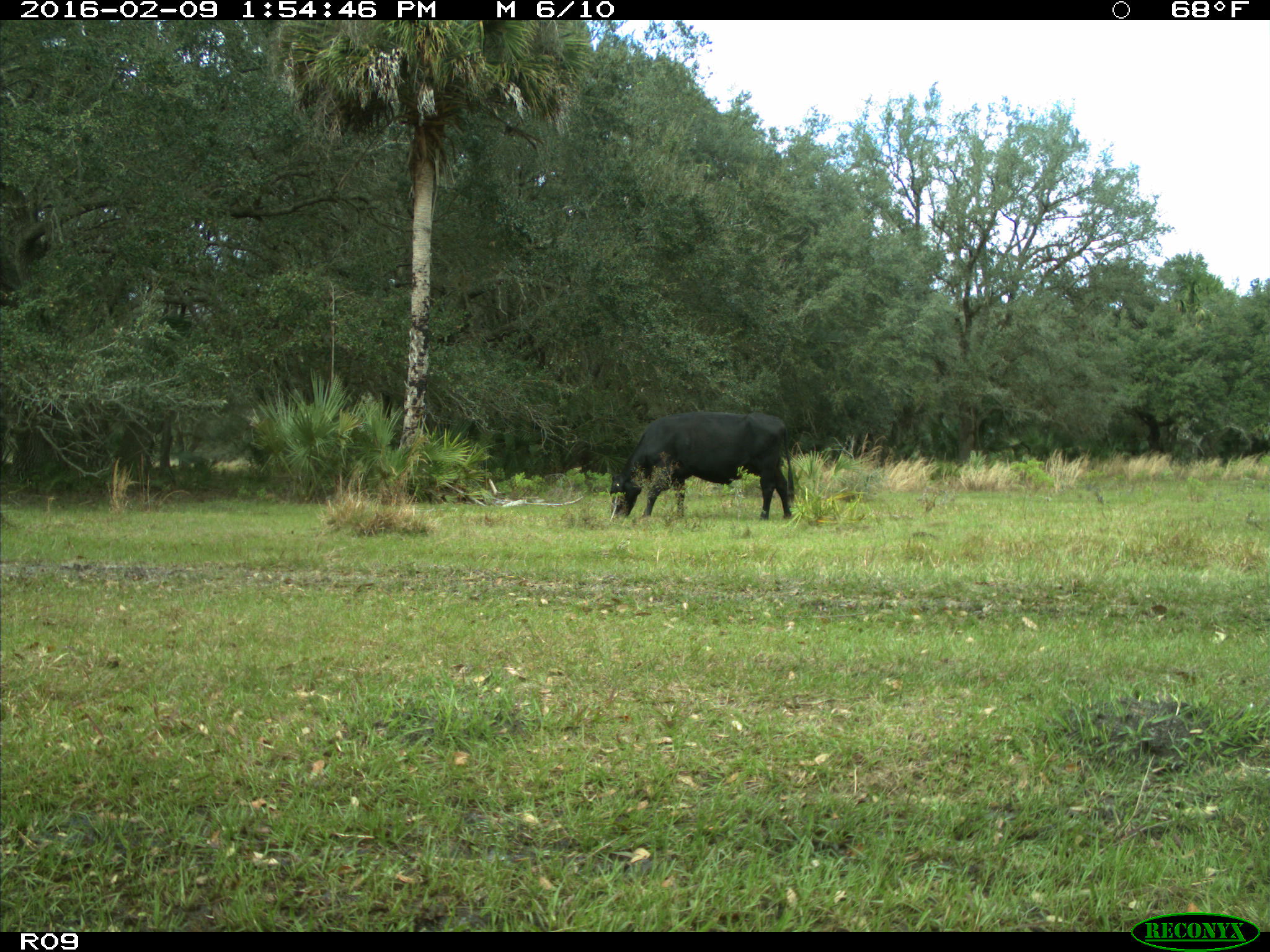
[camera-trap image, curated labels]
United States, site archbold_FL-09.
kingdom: Animalia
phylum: Chordata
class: Mammalia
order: Artiodactyla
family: Bovidae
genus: Bos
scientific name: Bos taurus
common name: domestic cow